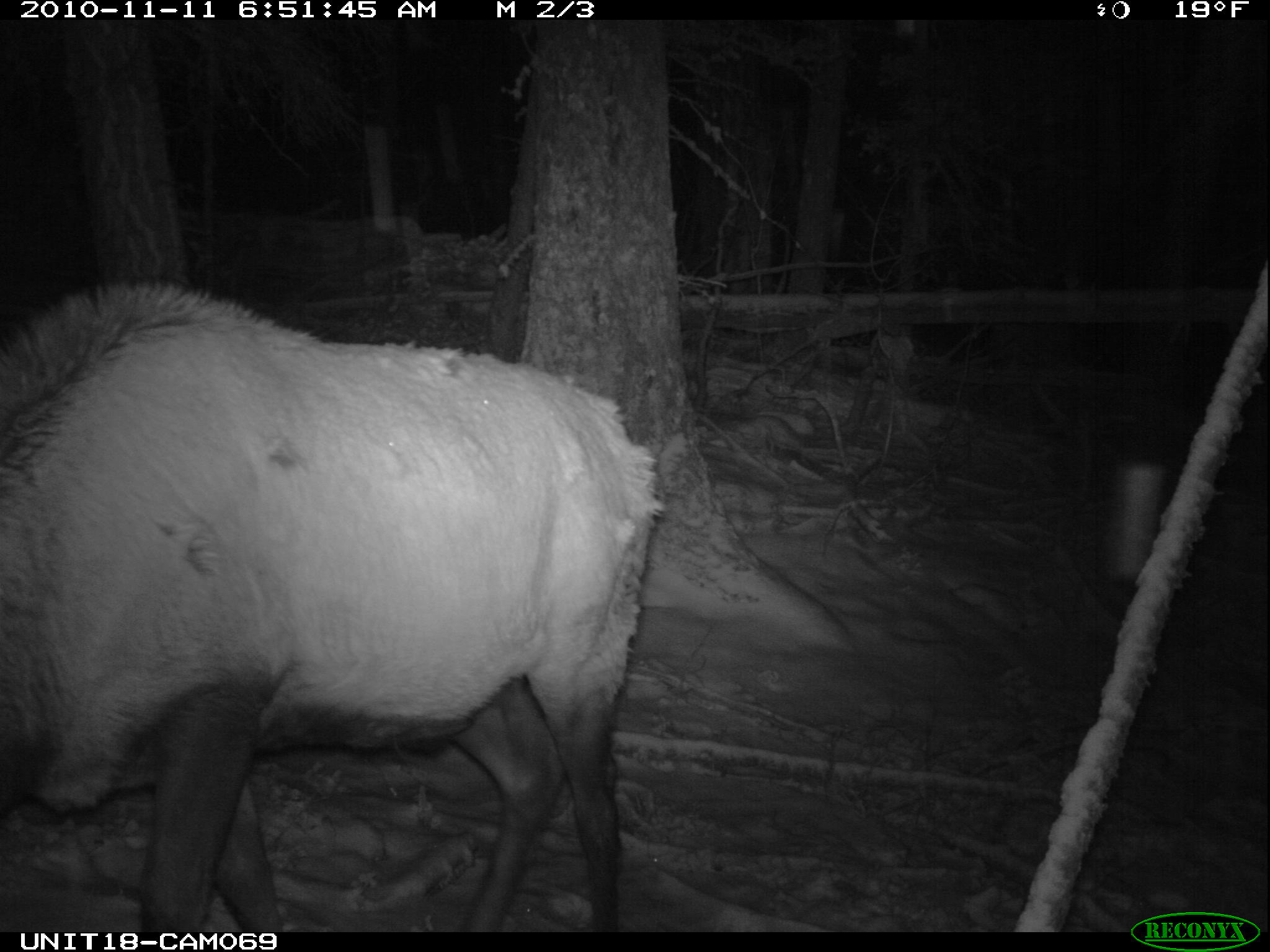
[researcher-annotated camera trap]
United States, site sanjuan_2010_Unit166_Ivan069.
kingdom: Animalia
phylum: Chordata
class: Mammalia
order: Artiodactyla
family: Cervidae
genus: Cervus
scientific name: Cervus elaphus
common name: red deer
Cervus elaphus (red deer).